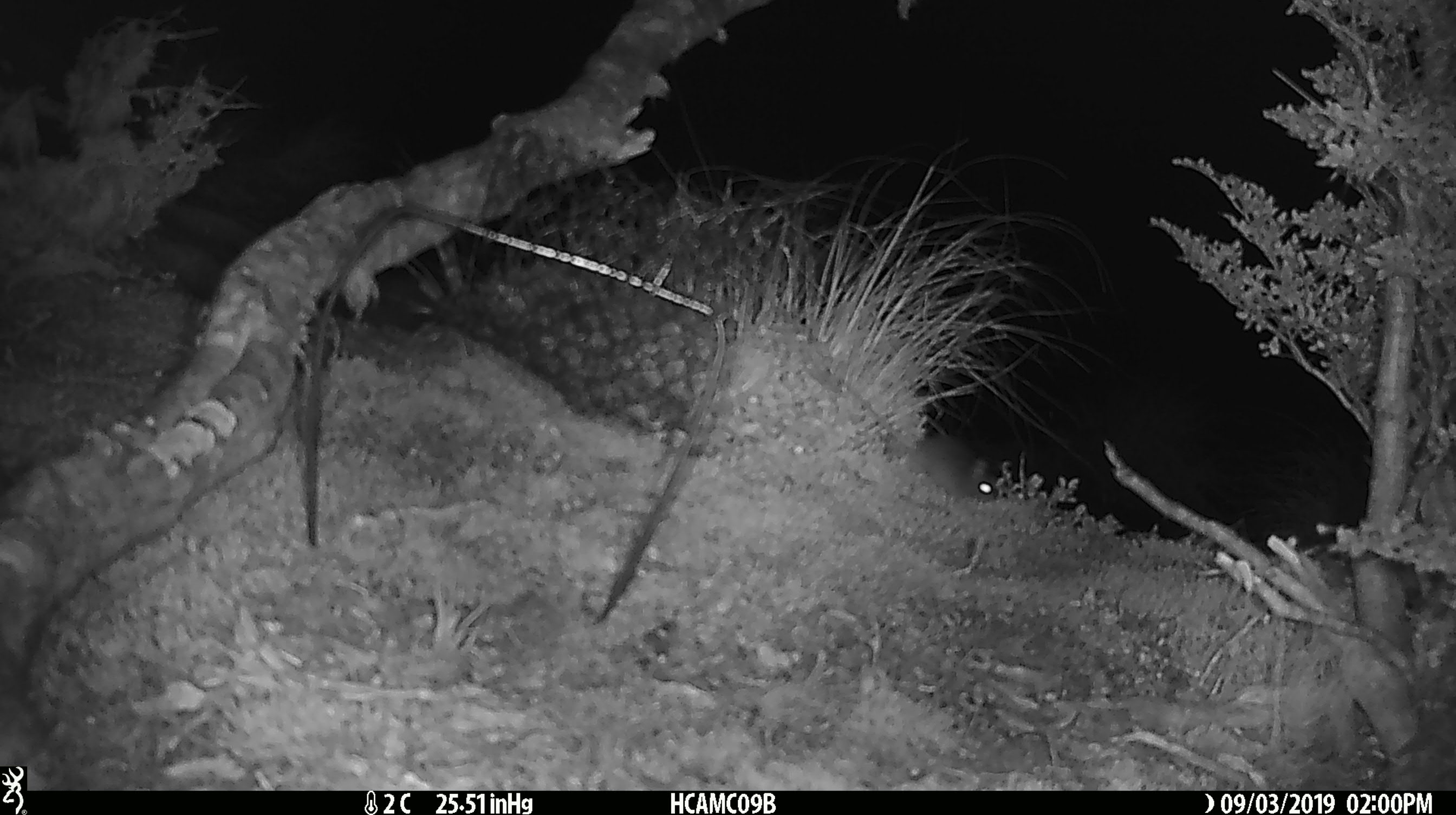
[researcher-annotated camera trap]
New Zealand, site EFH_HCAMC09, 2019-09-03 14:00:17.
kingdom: Animalia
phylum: Chordata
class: Mammalia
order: Rodentia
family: Muridae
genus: Mus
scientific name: Mus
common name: mouse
Mouse (Mus).